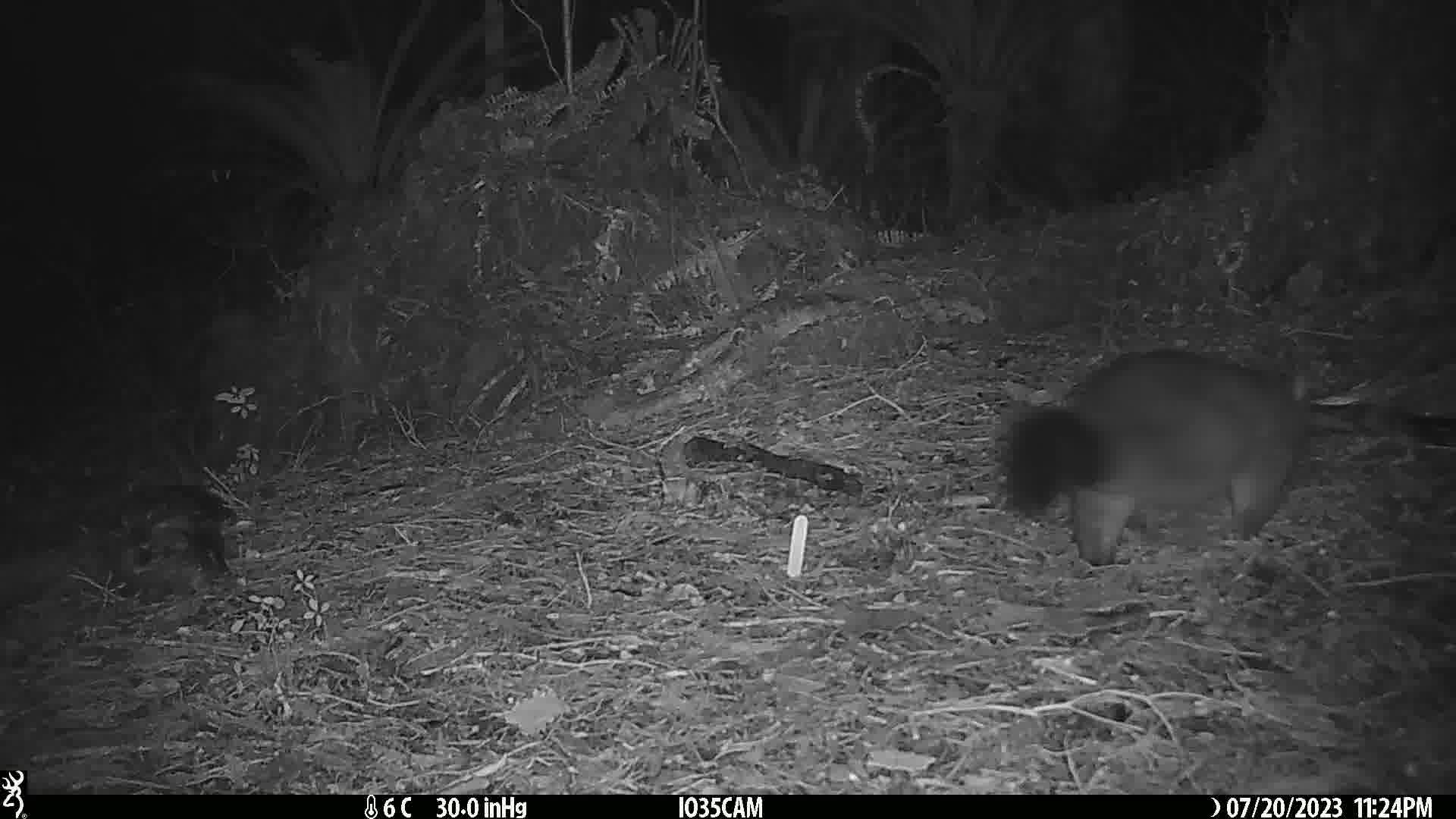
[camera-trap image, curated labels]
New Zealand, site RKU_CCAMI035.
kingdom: Animalia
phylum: Chordata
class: Mammalia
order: Diprotodontia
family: Phalangeridae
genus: Trichosurus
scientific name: Trichosurus vulpecula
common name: common brushtail possum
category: possum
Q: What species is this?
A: Possum (common brushtail possum) (Trichosurus vulpecula).